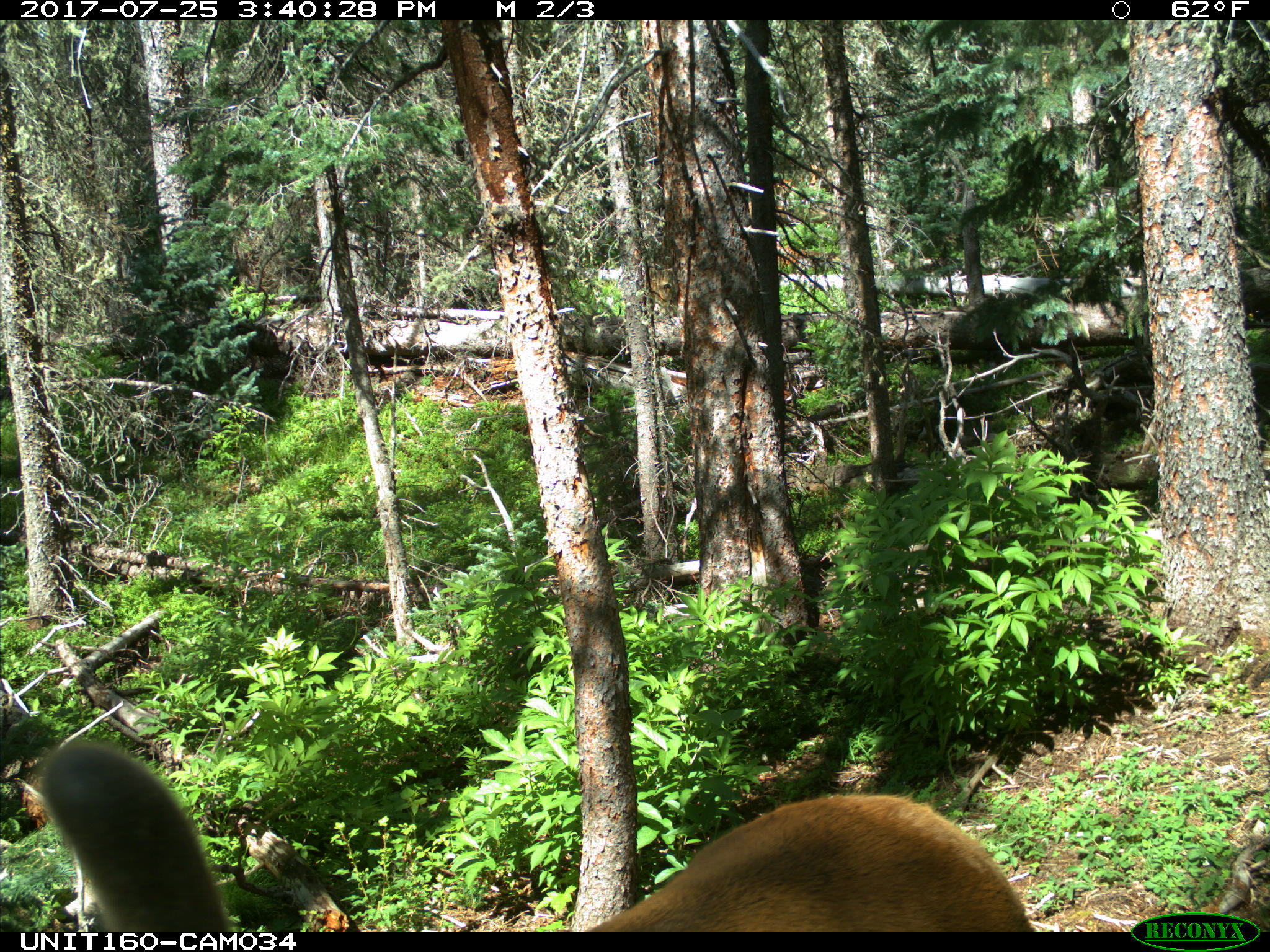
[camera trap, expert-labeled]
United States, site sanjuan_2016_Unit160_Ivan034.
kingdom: Animalia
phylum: Chordata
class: Mammalia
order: Artiodactyla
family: Cervidae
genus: Cervus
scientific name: Cervus elaphus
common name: red deer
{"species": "Cervus elaphus (red deer)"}